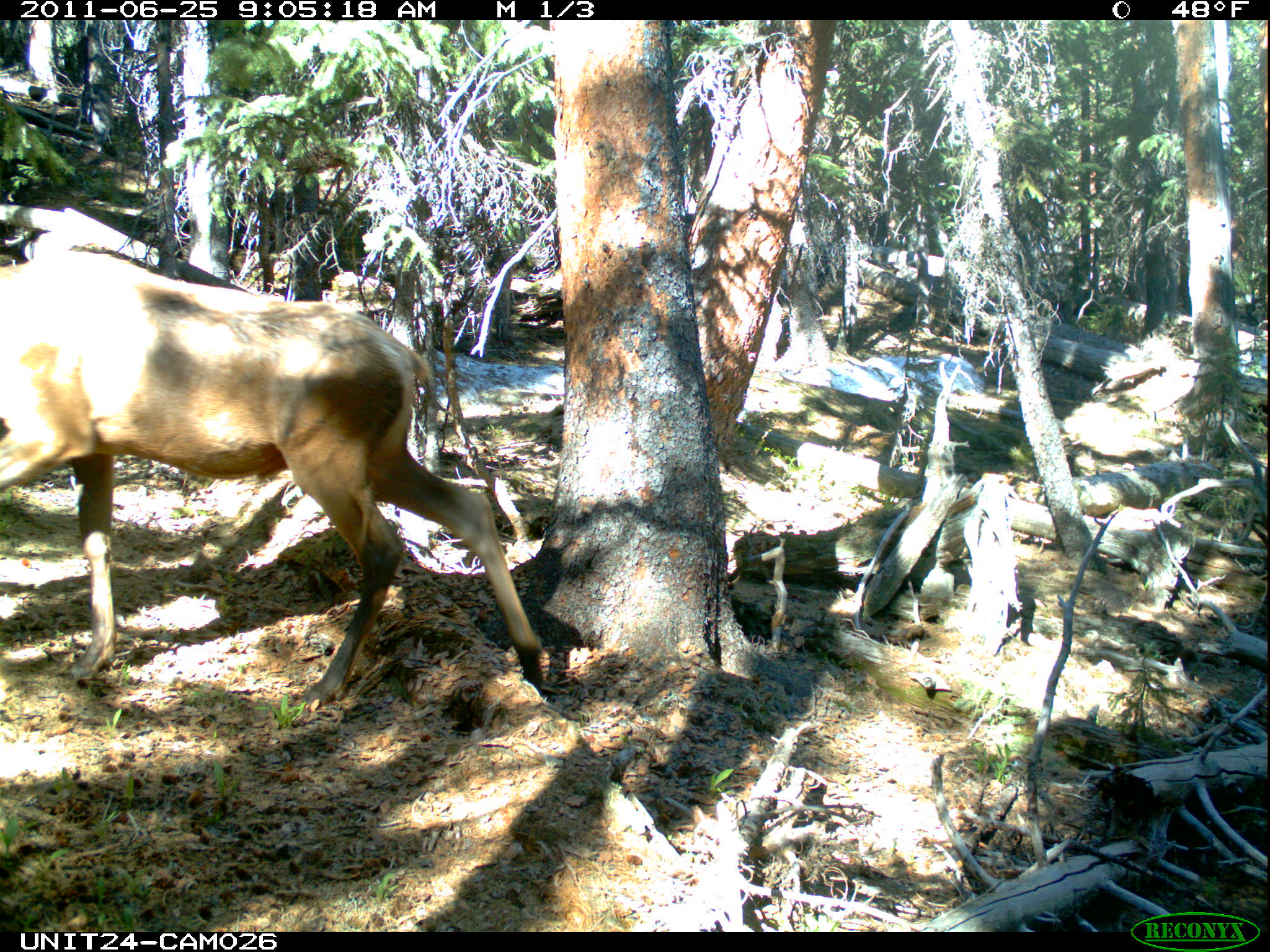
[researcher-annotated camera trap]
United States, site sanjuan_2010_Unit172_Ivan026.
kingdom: Animalia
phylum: Chordata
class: Mammalia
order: Artiodactyla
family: Cervidae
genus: Cervus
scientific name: Cervus elaphus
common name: red deer